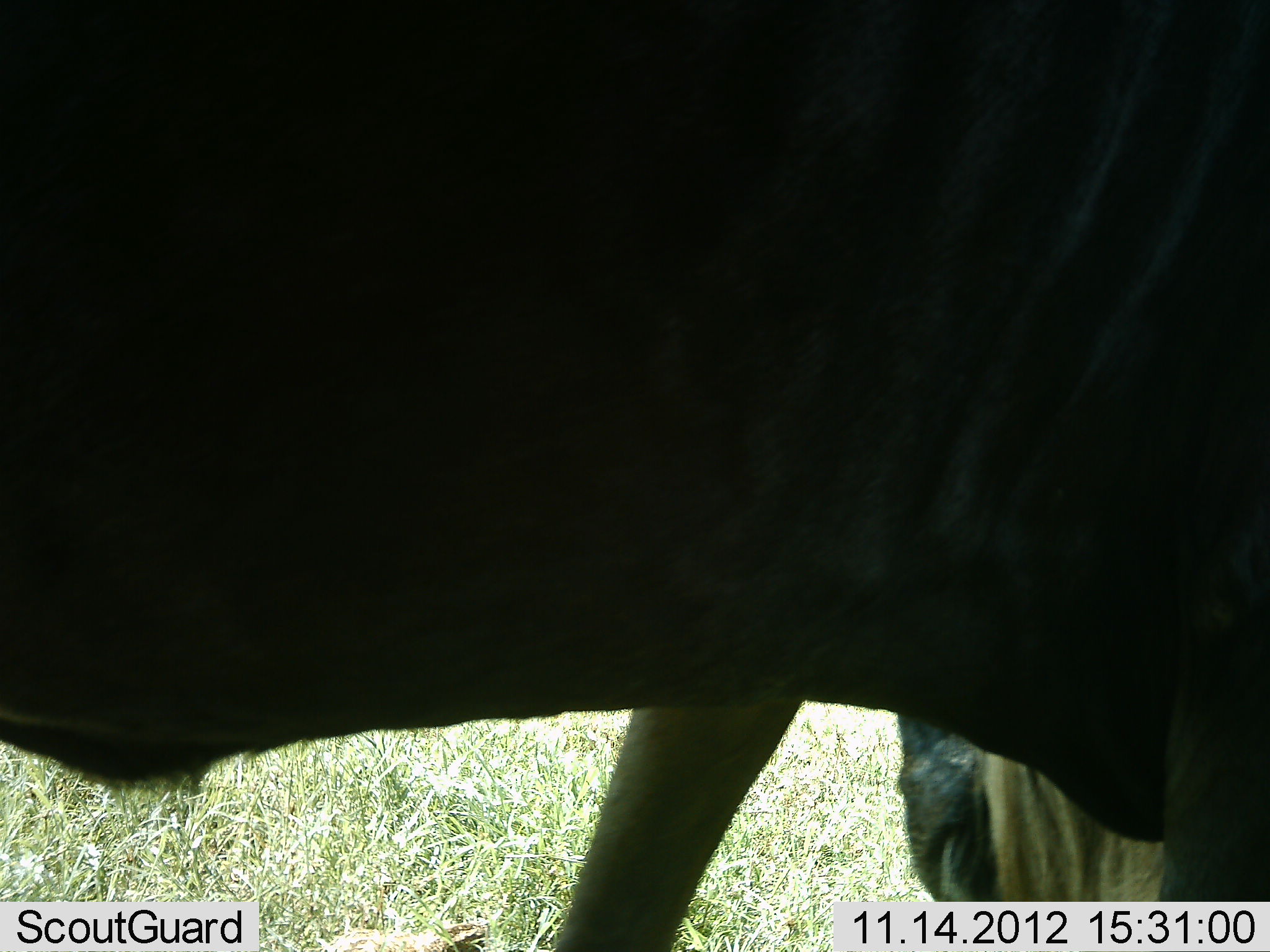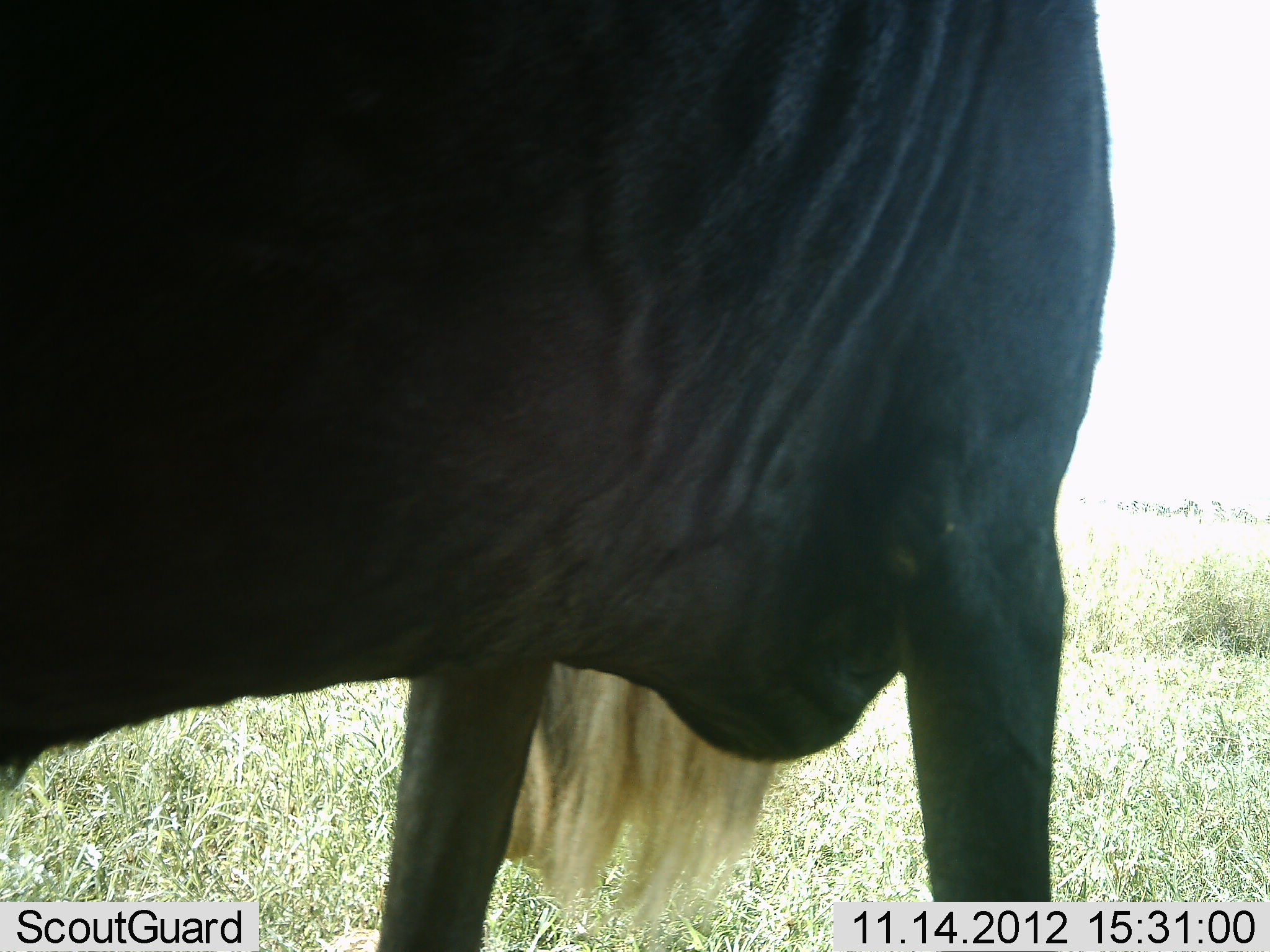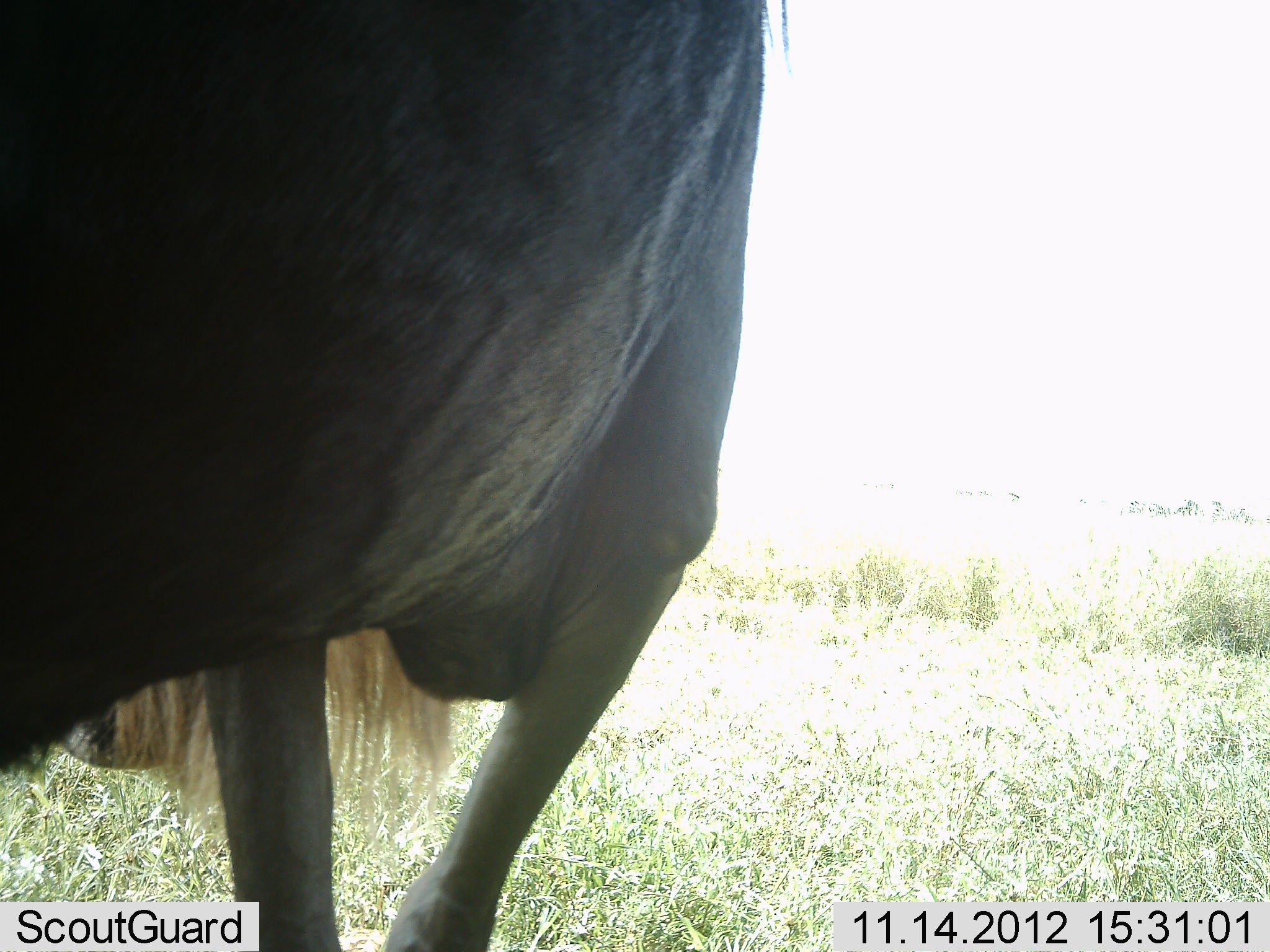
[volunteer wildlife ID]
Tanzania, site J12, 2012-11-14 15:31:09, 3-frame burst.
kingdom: Animalia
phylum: Chordata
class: Mammalia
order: Artiodactyla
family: Bovidae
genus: Connochaetes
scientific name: Connochaetes taurinus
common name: blue wildebeest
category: wildebeest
Wildebeest (blue wildebeest) (Connochaetes taurinus), count 1. Behavior (volunteer vote fractions): standing 27%, resting 0%, moving 73%, interacting 0%. Young present (vote fraction): 0%. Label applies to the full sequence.